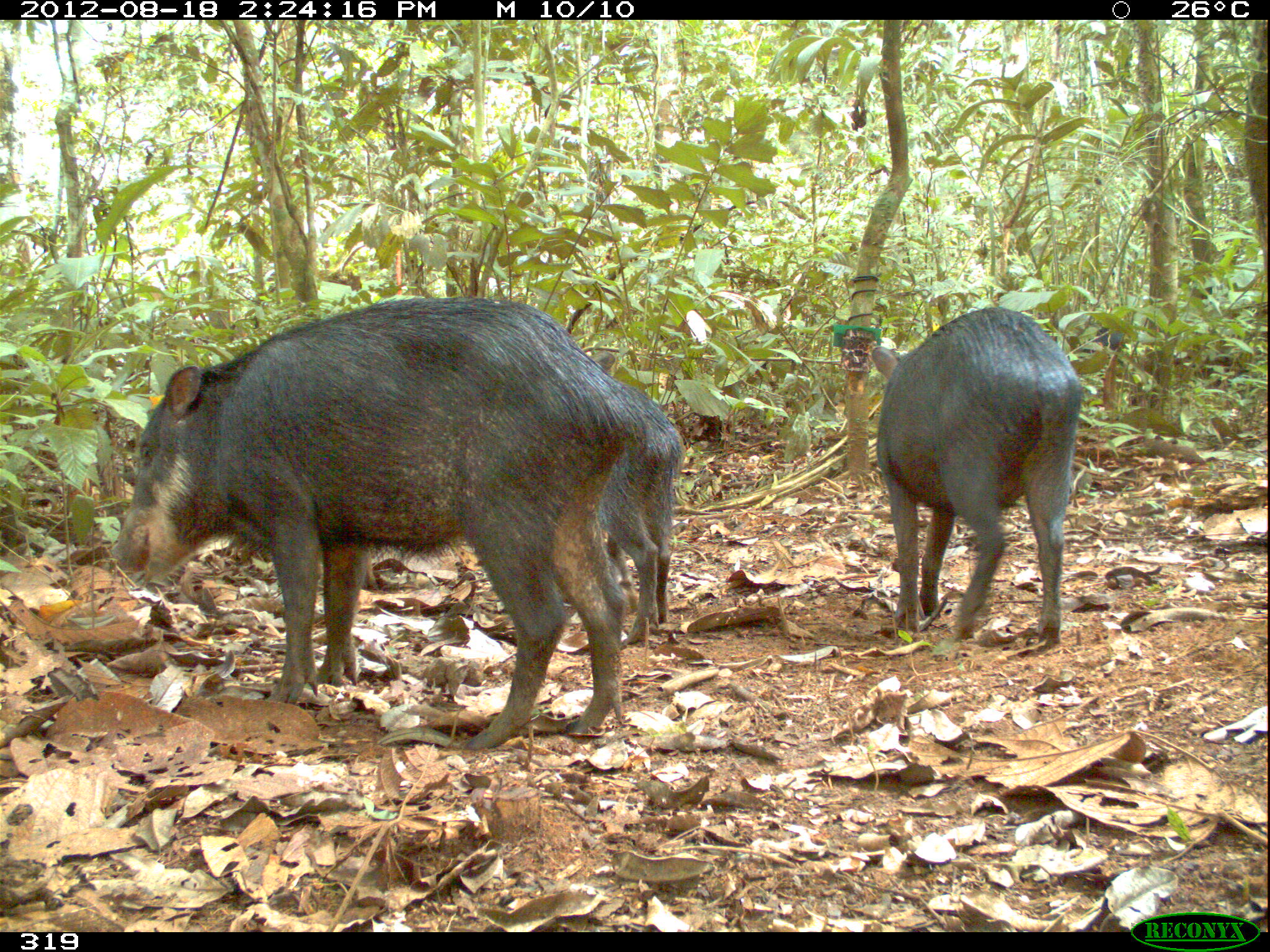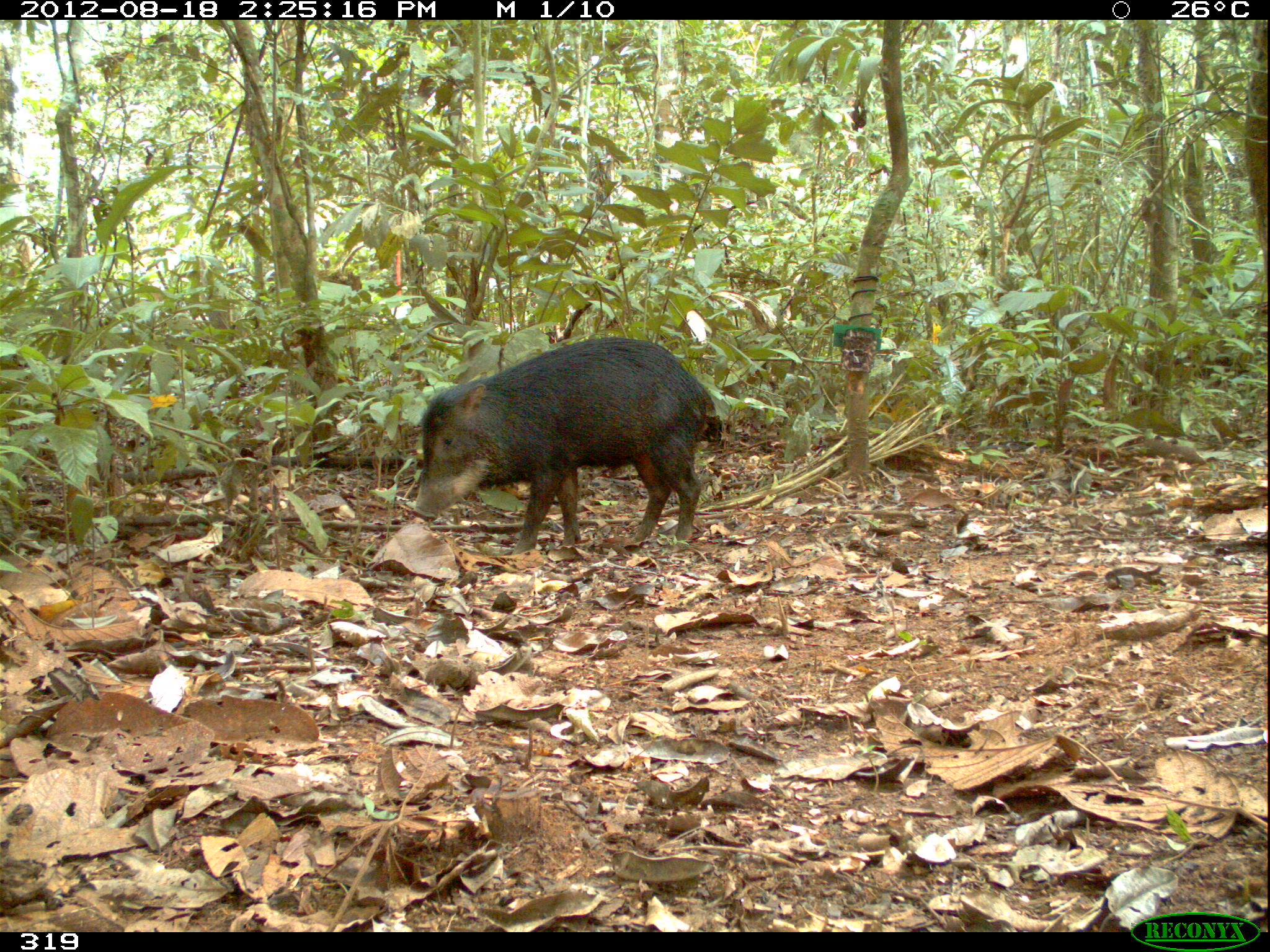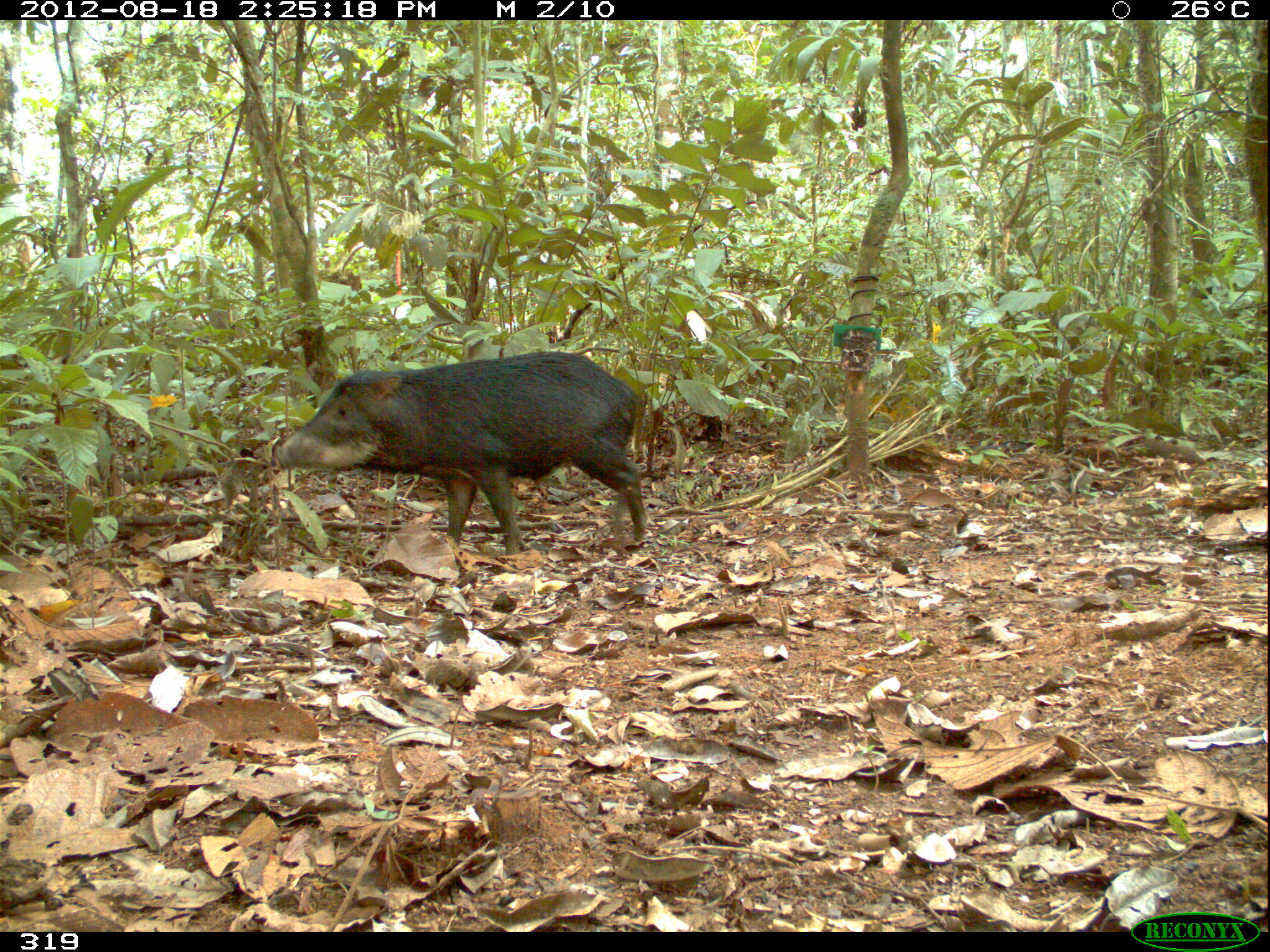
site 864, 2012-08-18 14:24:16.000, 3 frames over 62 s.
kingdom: Animalia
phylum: Chordata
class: Mammalia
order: Artiodactyla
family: Tayassuidae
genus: Tayassu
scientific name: Tayassu pecari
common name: white-lipped peccary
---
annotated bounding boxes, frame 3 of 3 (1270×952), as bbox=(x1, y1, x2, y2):
tayassu pecari: bbox=(271, 351, 644, 552)